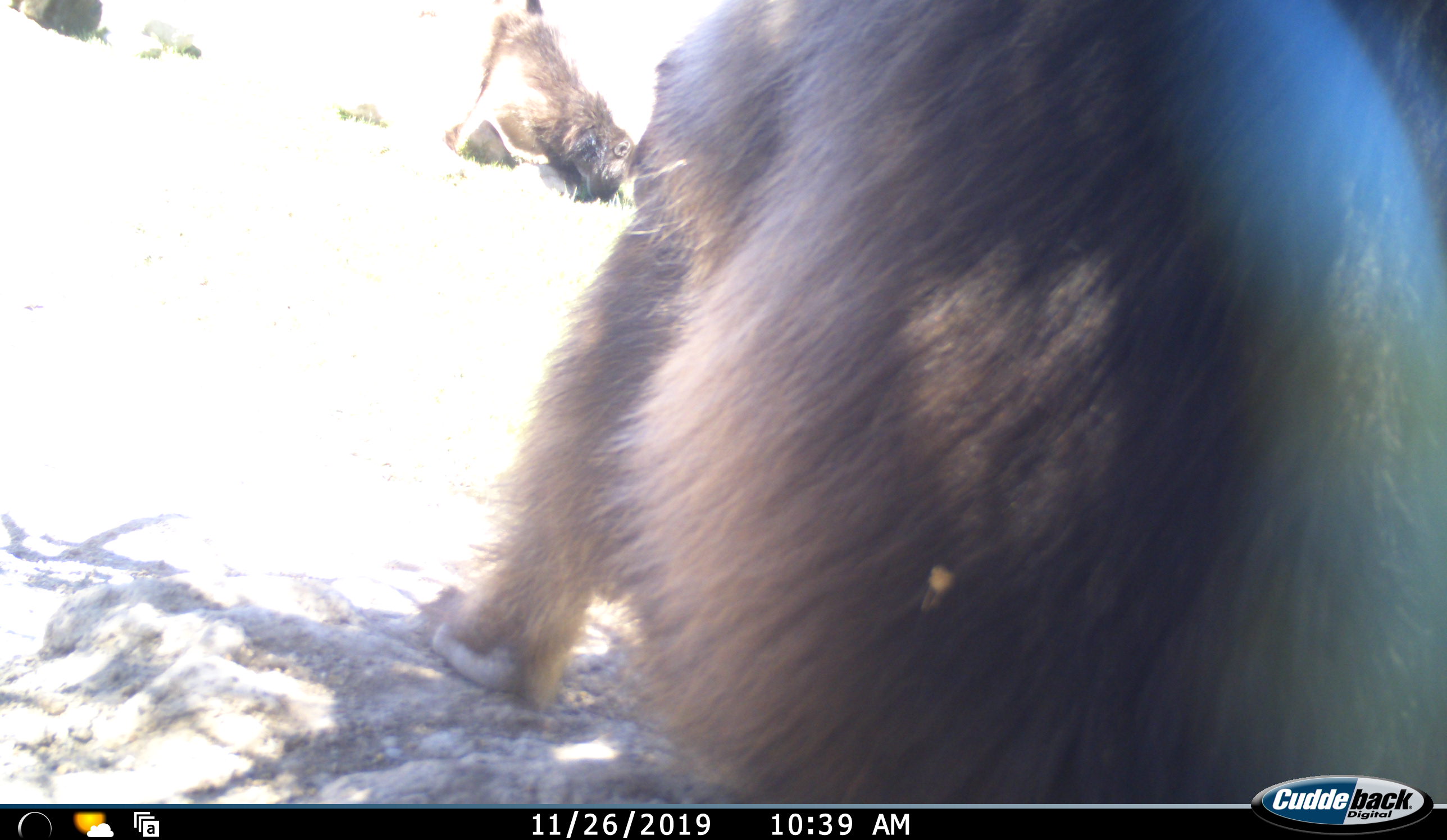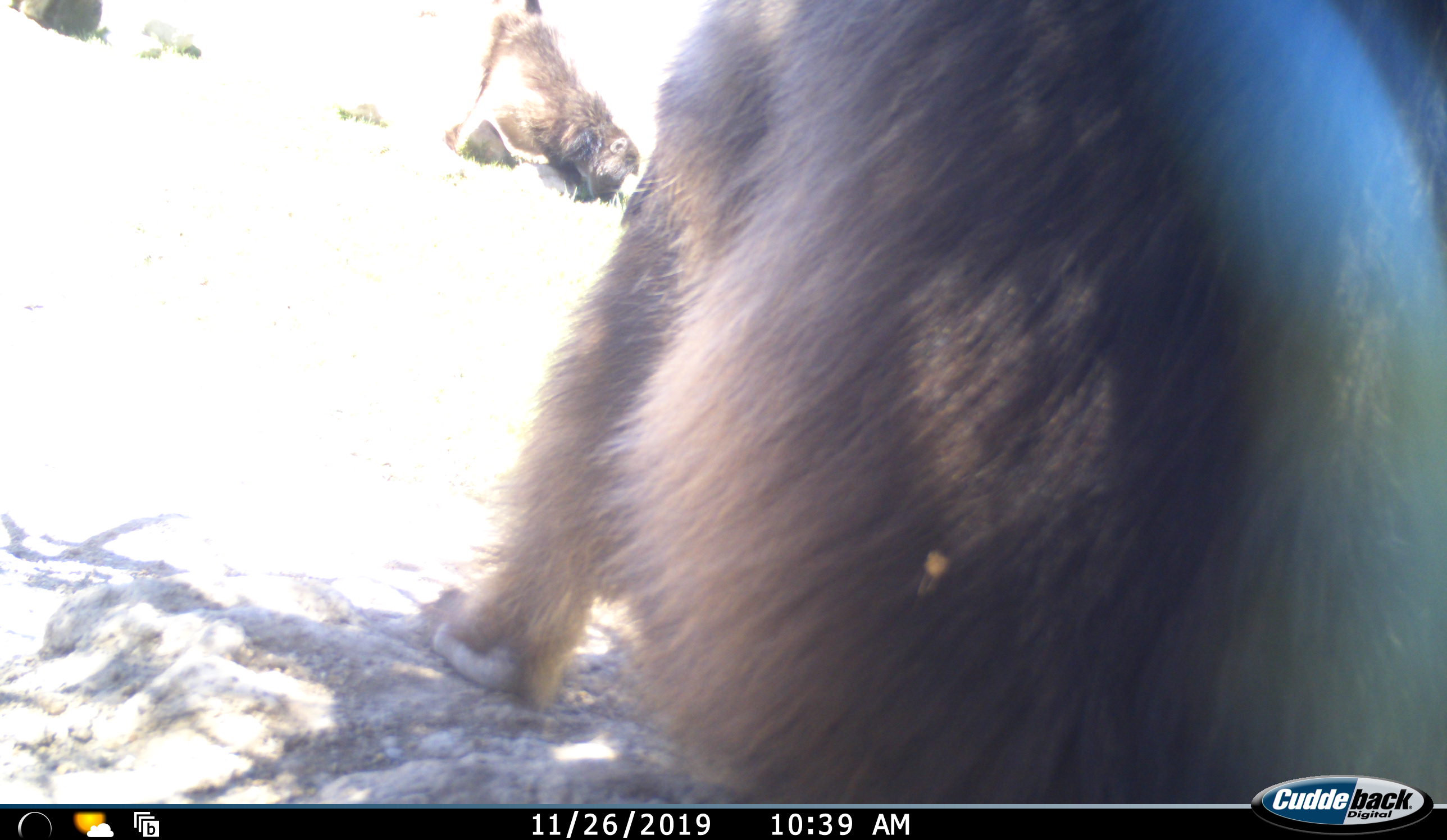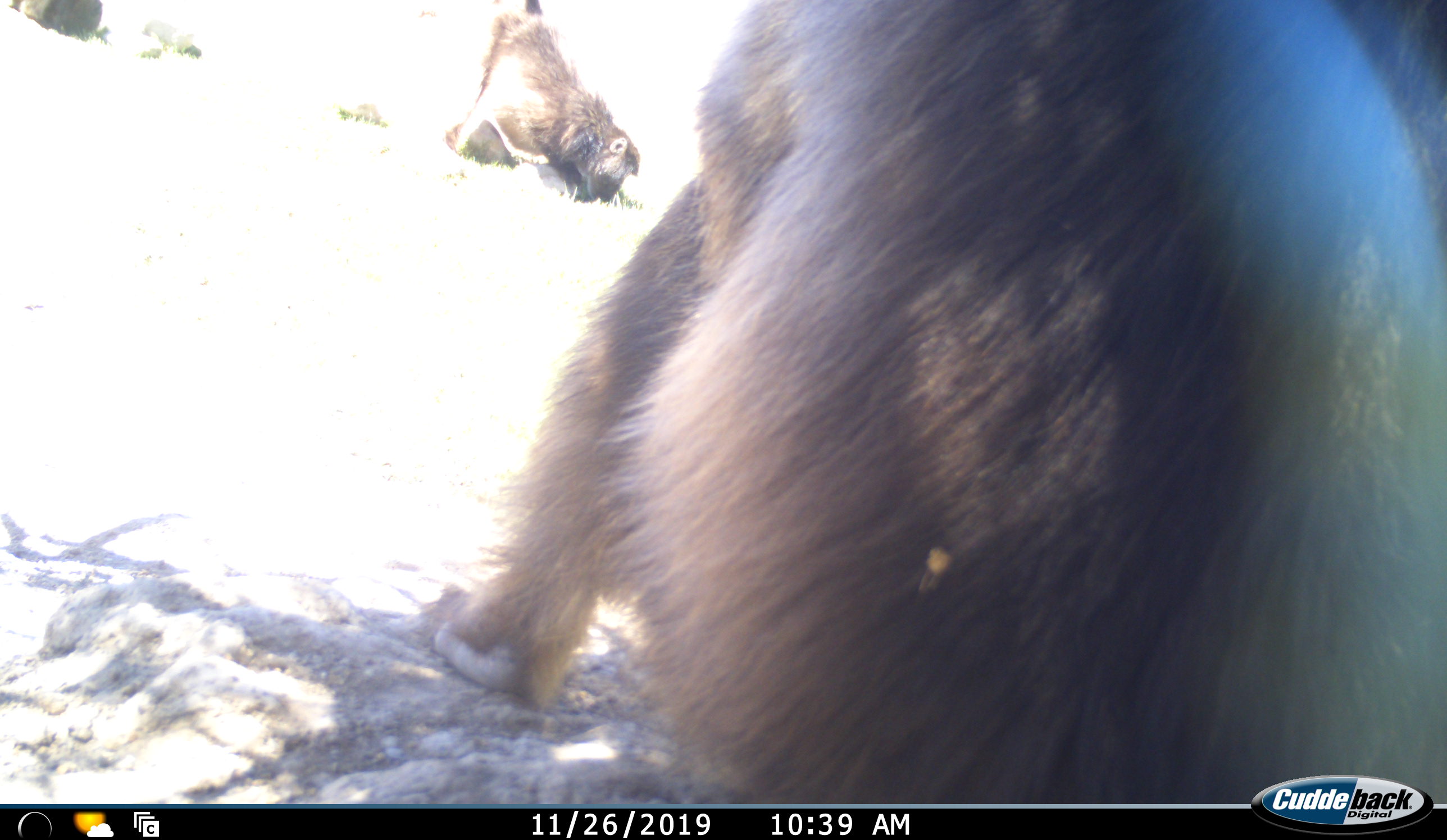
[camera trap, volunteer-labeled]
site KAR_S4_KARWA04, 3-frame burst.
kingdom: Animalia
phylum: Chordata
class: Mammalia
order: Primates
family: Cercopithecidae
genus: Papio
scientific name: Papio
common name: baboon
Baboon (Papio), count 2. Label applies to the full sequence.